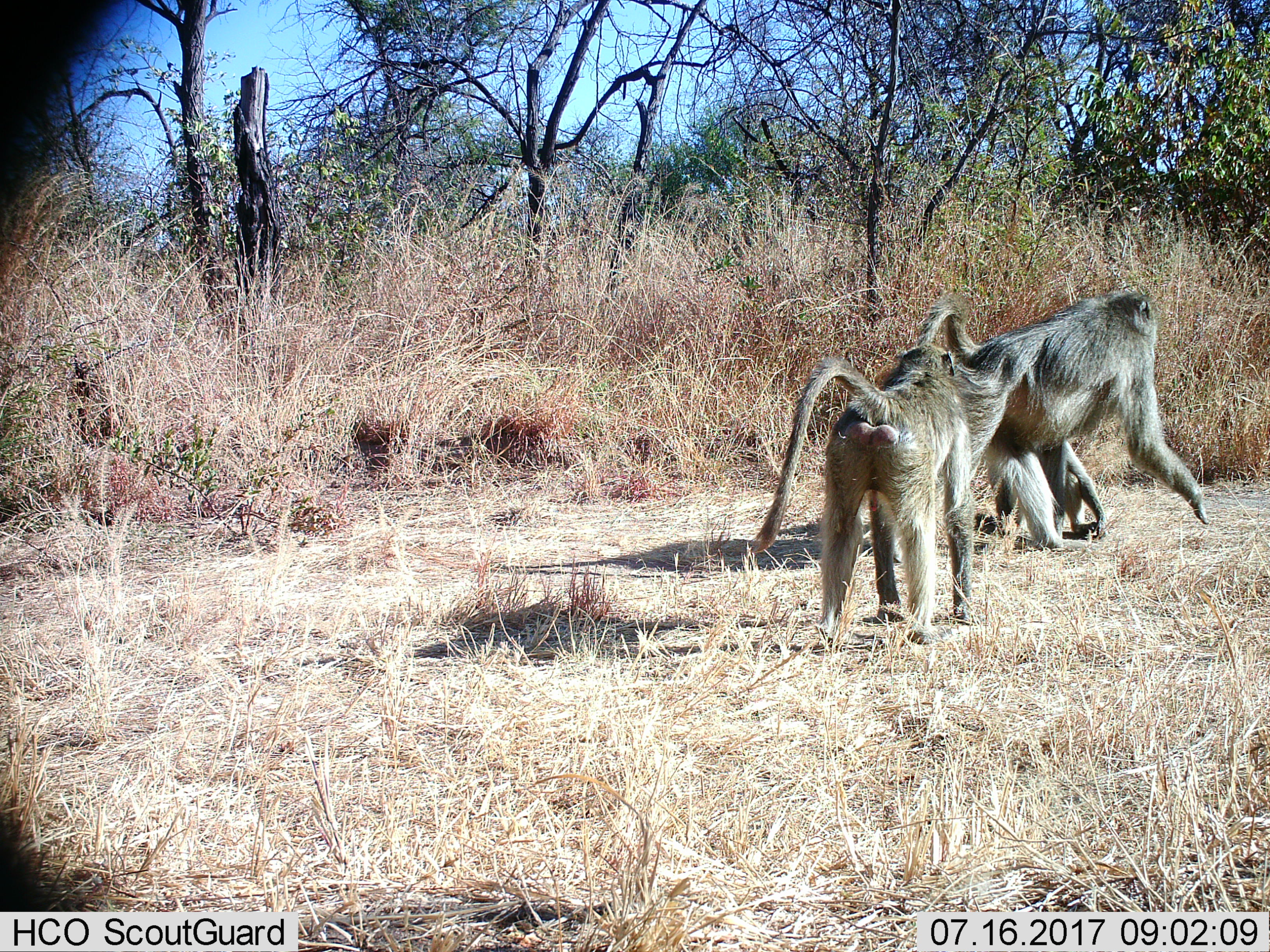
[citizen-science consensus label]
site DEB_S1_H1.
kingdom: Animalia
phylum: Chordata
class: Mammalia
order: Primates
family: Cercopithecidae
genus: Papio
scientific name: Papio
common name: baboon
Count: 3.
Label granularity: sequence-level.